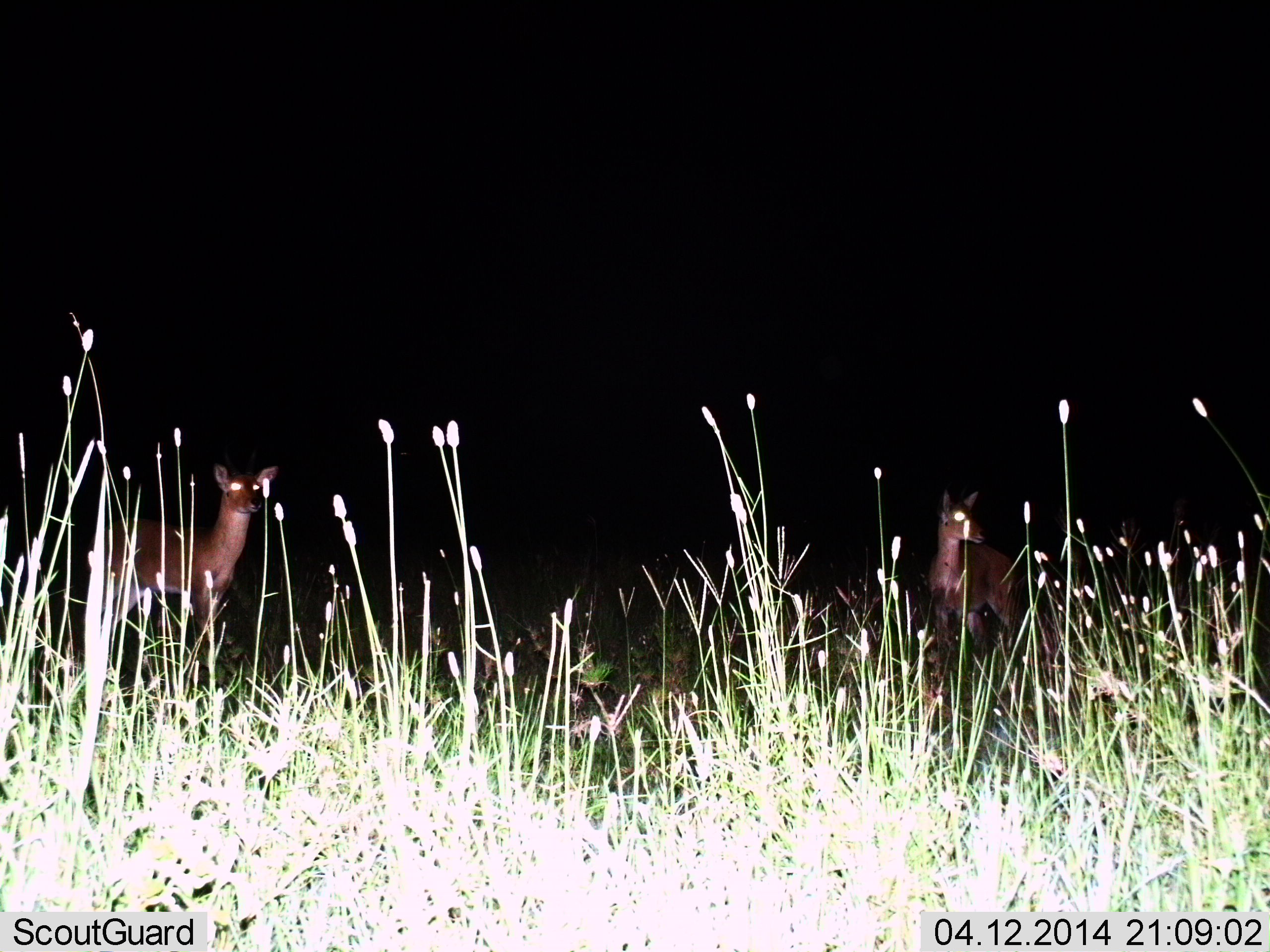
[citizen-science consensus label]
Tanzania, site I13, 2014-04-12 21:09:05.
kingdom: Animalia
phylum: Chordata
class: Mammalia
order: Artiodactyla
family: Bovidae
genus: Redunca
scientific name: Redunca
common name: reedbuck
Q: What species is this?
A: Reedbuck (Redunca).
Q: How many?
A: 2.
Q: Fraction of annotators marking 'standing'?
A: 100%.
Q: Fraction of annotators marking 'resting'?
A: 0%.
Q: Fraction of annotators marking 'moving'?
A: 0%.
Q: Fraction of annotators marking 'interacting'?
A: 0%.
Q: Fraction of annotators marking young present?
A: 0%.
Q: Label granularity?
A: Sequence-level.